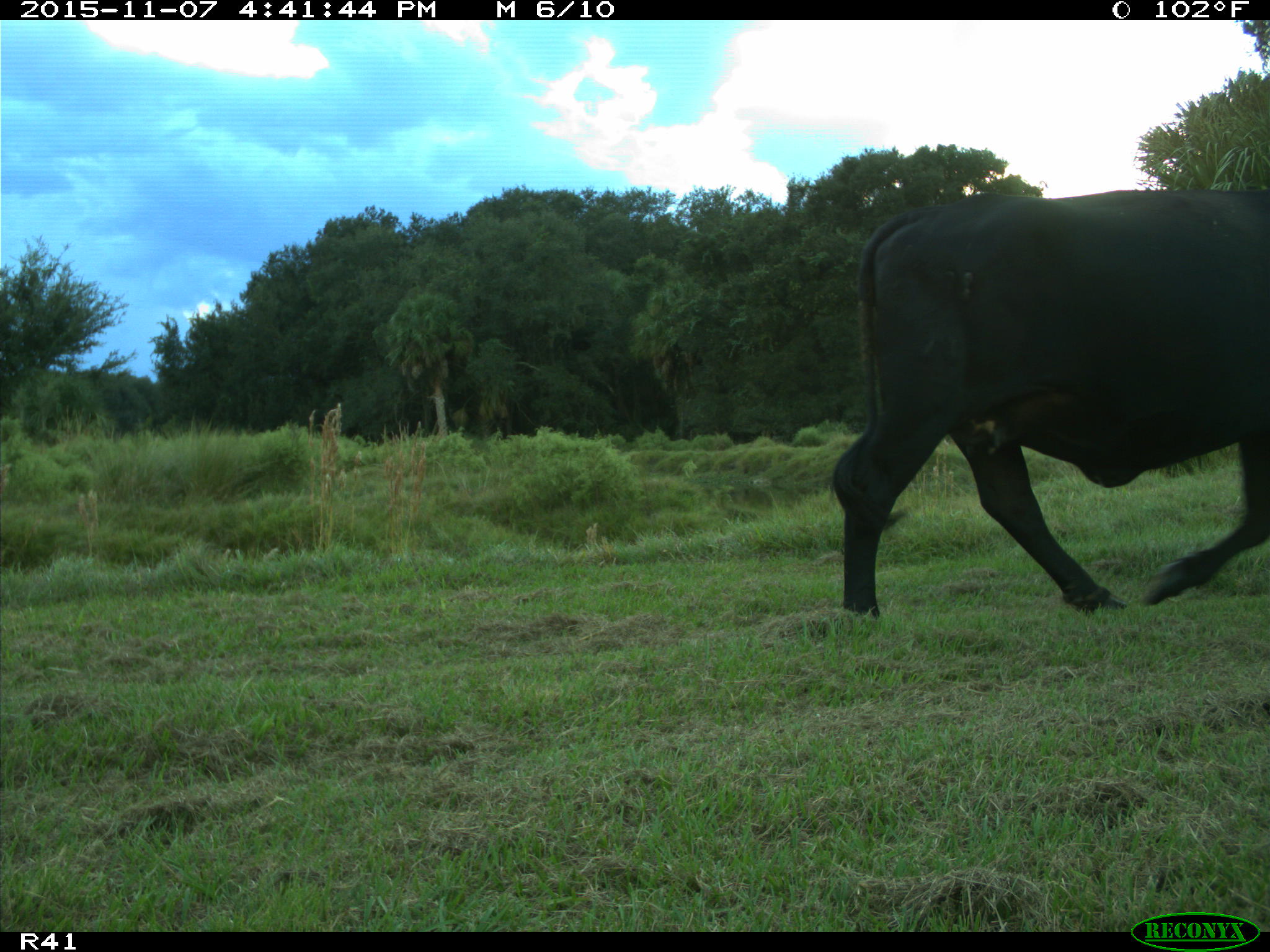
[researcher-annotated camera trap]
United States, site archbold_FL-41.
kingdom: Animalia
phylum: Chordata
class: Mammalia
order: Artiodactyla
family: Bovidae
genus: Bos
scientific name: Bos taurus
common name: domestic cow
Bos taurus (domestic cow).